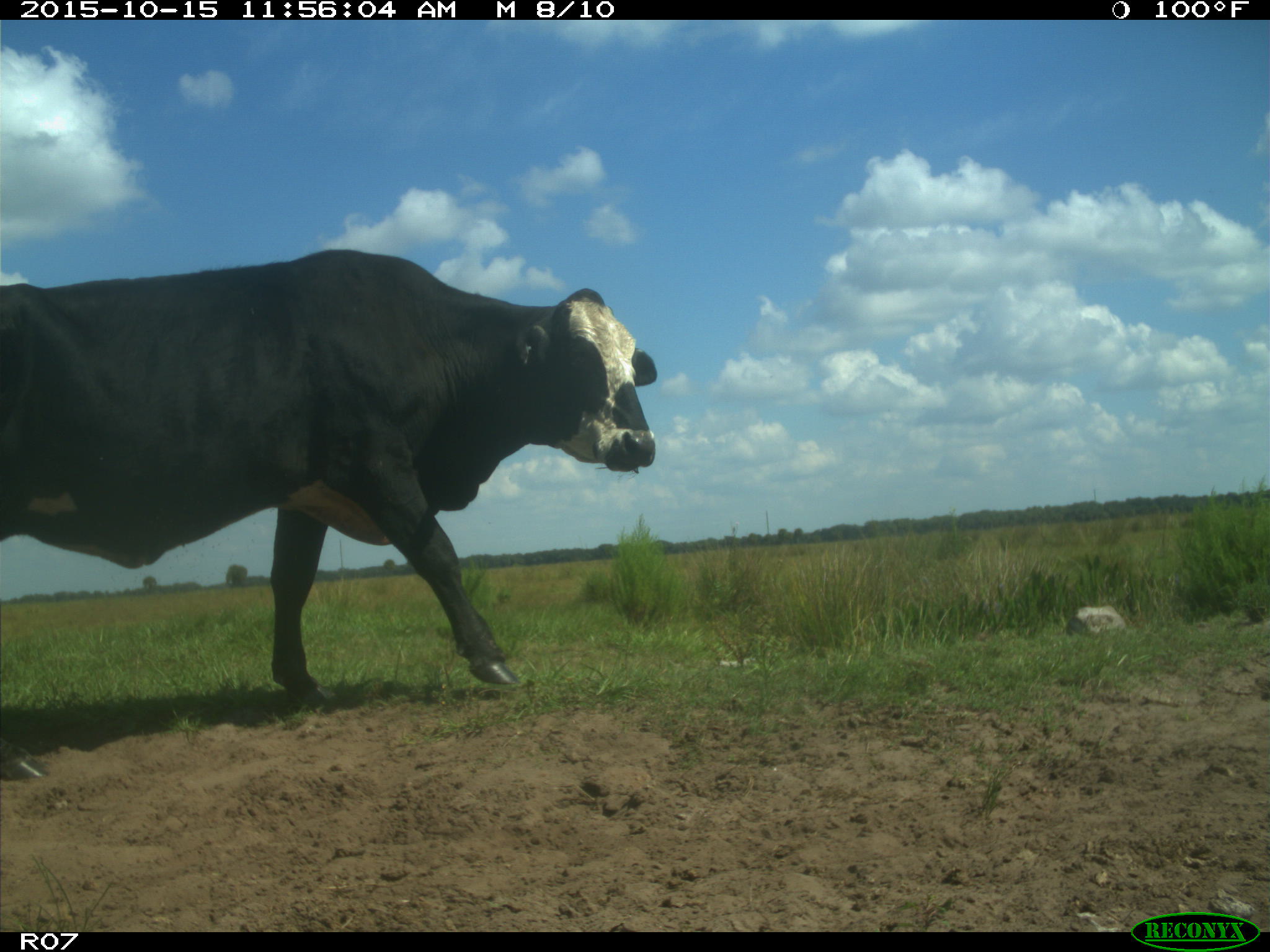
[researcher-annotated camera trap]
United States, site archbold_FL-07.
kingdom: Animalia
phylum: Chordata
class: Mammalia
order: Artiodactyla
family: Bovidae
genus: Bos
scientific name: Bos taurus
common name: domestic cow